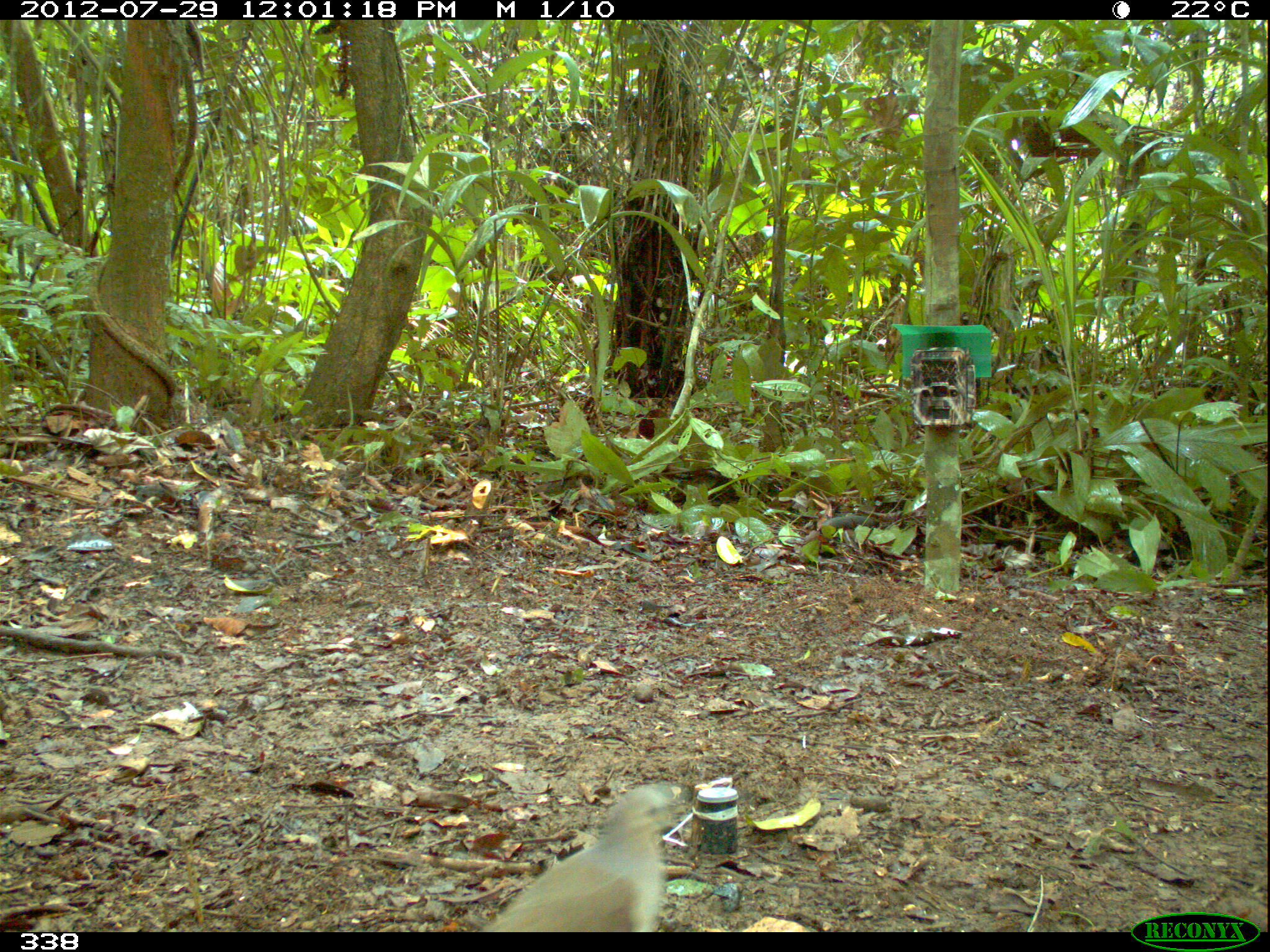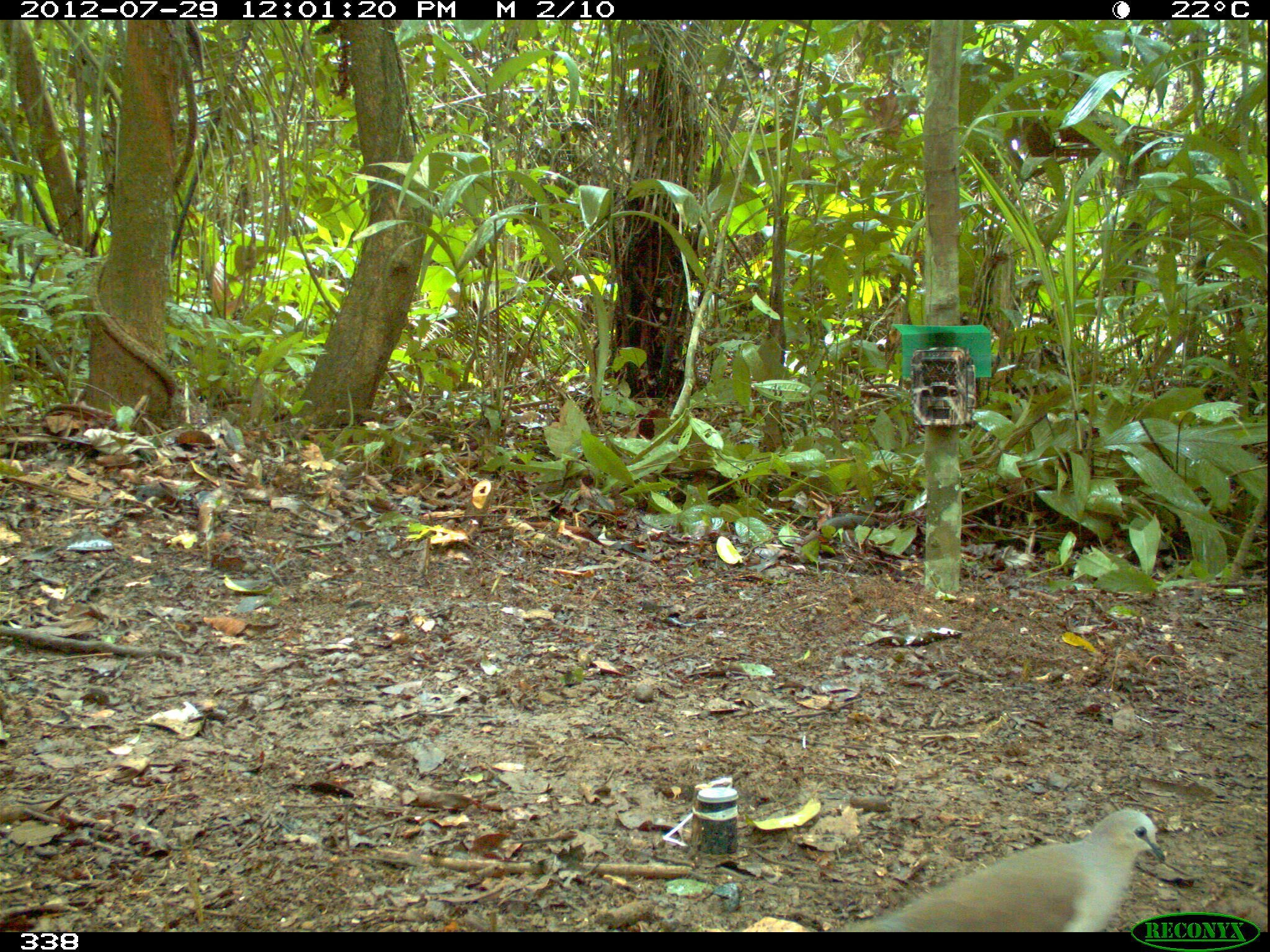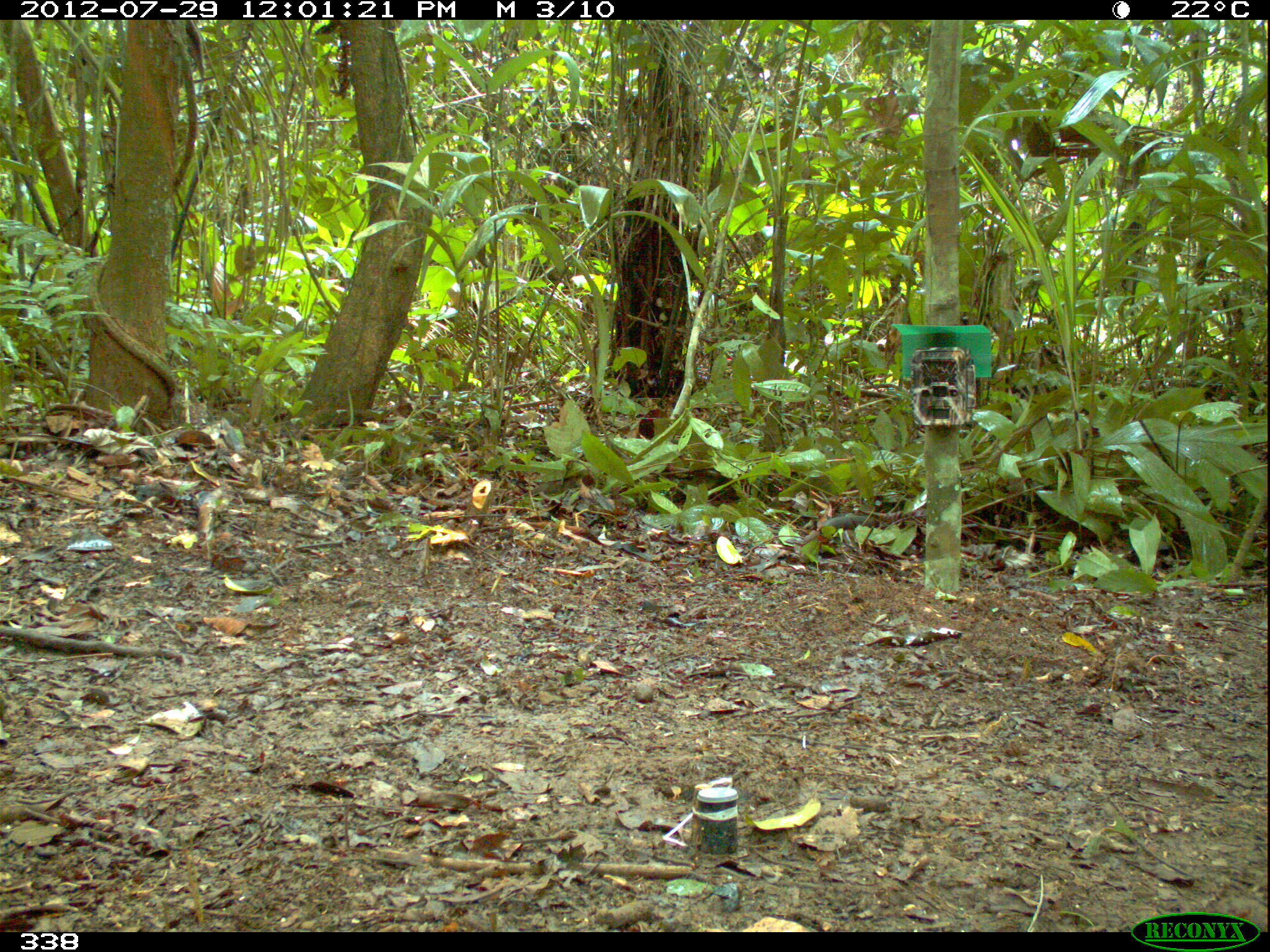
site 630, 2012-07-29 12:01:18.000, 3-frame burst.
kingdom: Animalia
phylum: Chordata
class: Aves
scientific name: Aves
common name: bird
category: unknown bird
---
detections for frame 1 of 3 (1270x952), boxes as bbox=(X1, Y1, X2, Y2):
unknown bird: bbox=(478, 782, 684, 932)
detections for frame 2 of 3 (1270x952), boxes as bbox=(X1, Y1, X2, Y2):
unknown bird: bbox=(840, 805, 1166, 932)